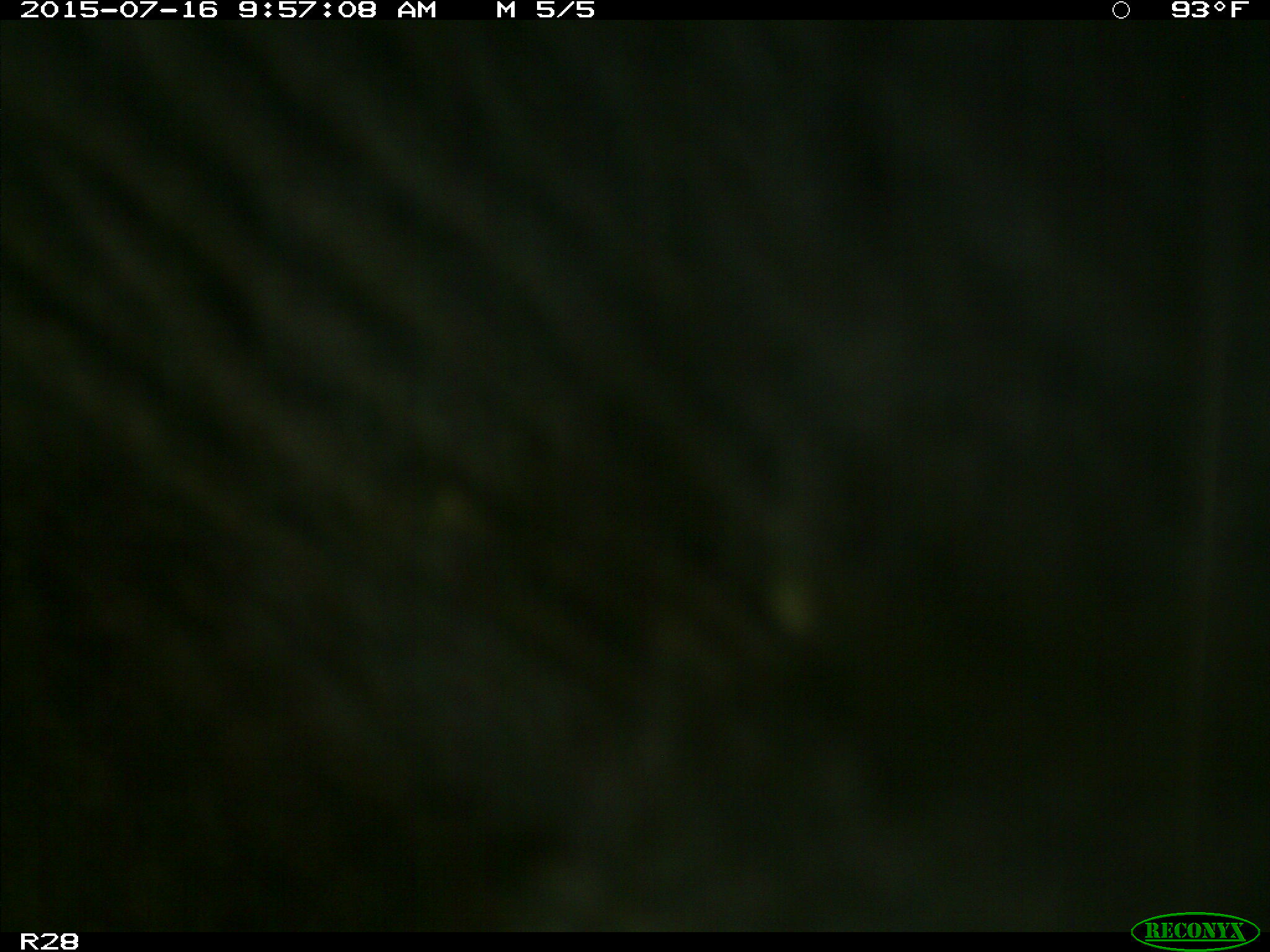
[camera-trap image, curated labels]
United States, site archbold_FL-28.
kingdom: Animalia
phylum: Chordata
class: Mammalia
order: Artiodactyla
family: Bovidae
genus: Bos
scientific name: Bos taurus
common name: domestic cow